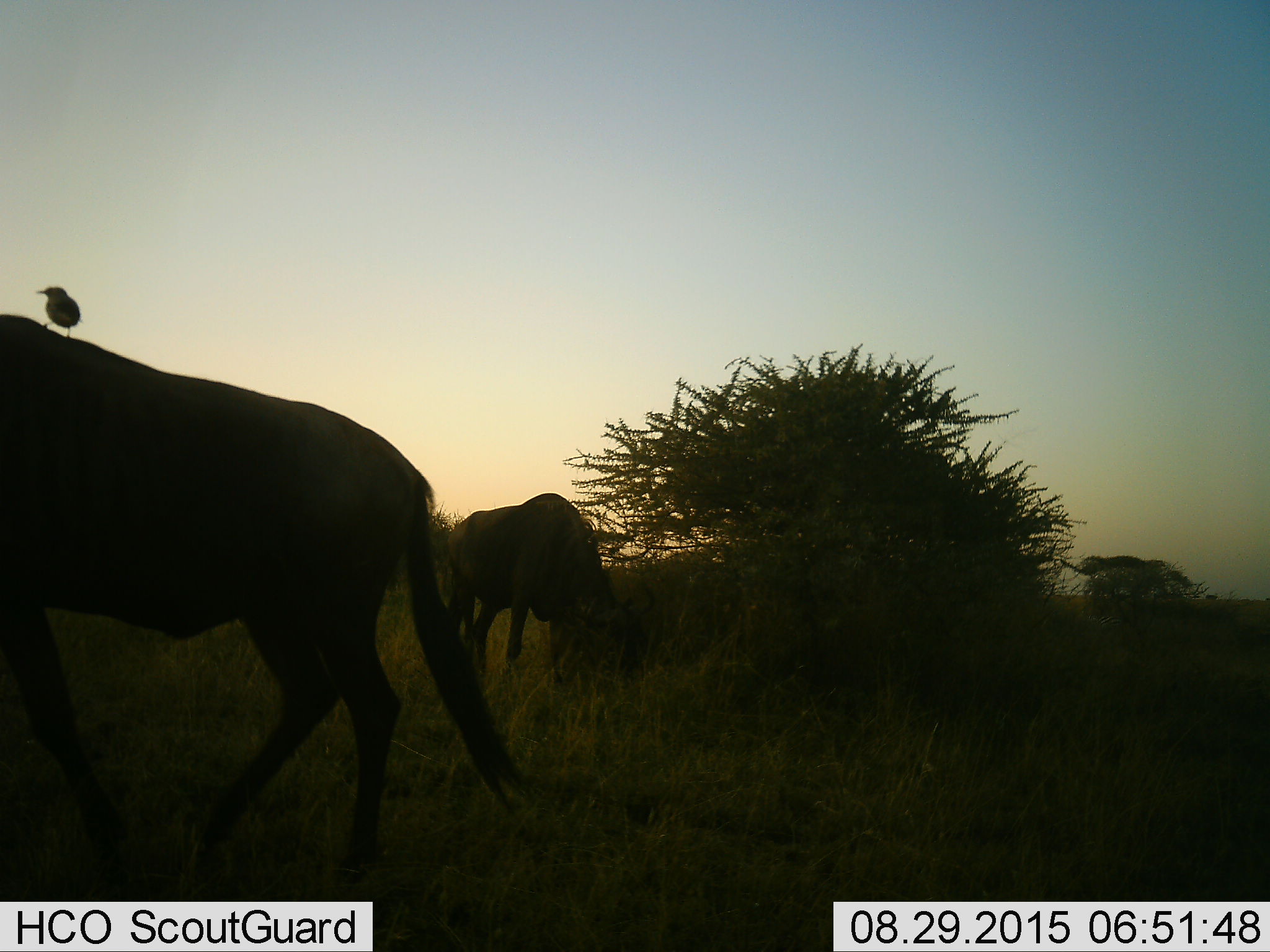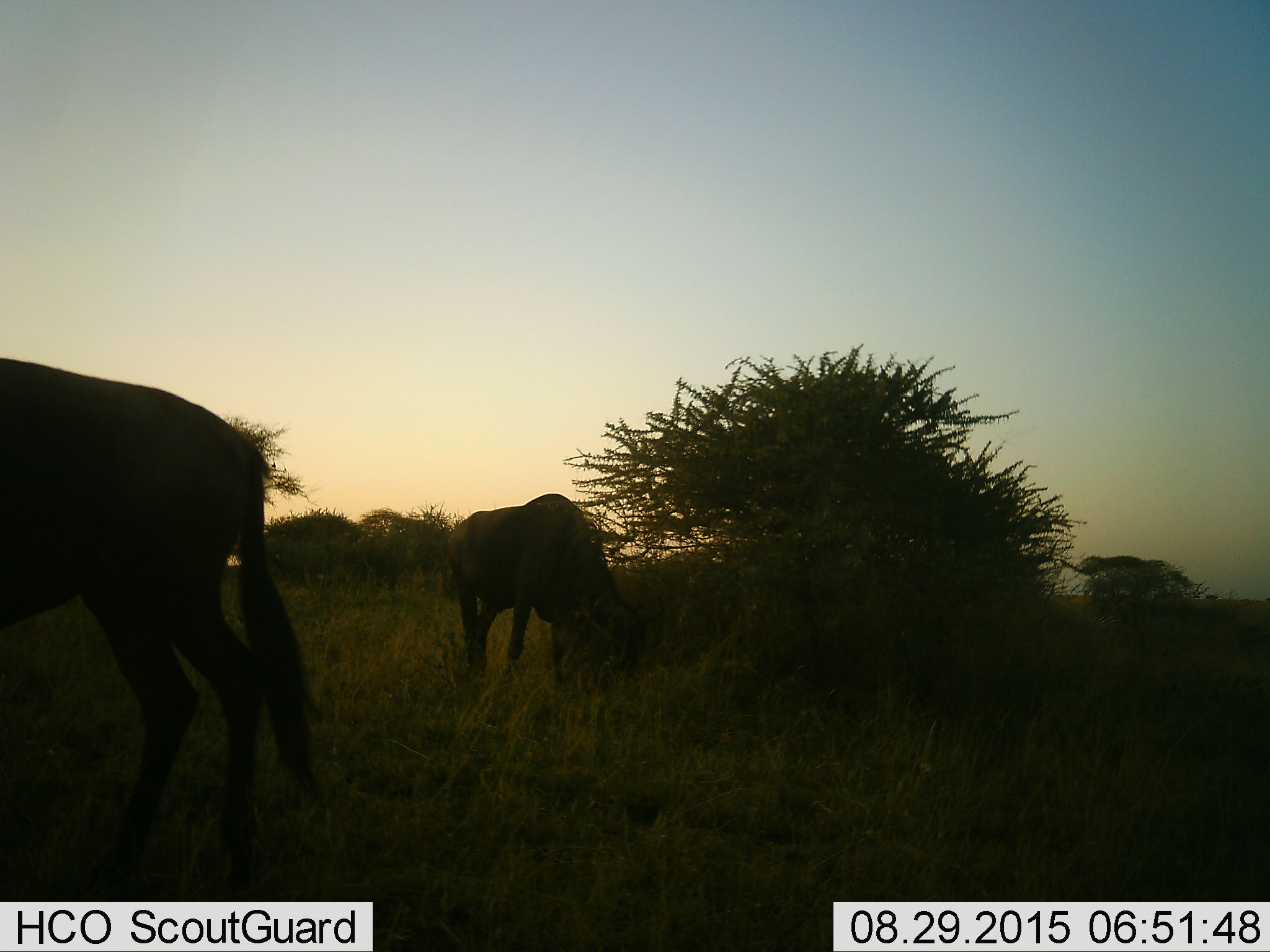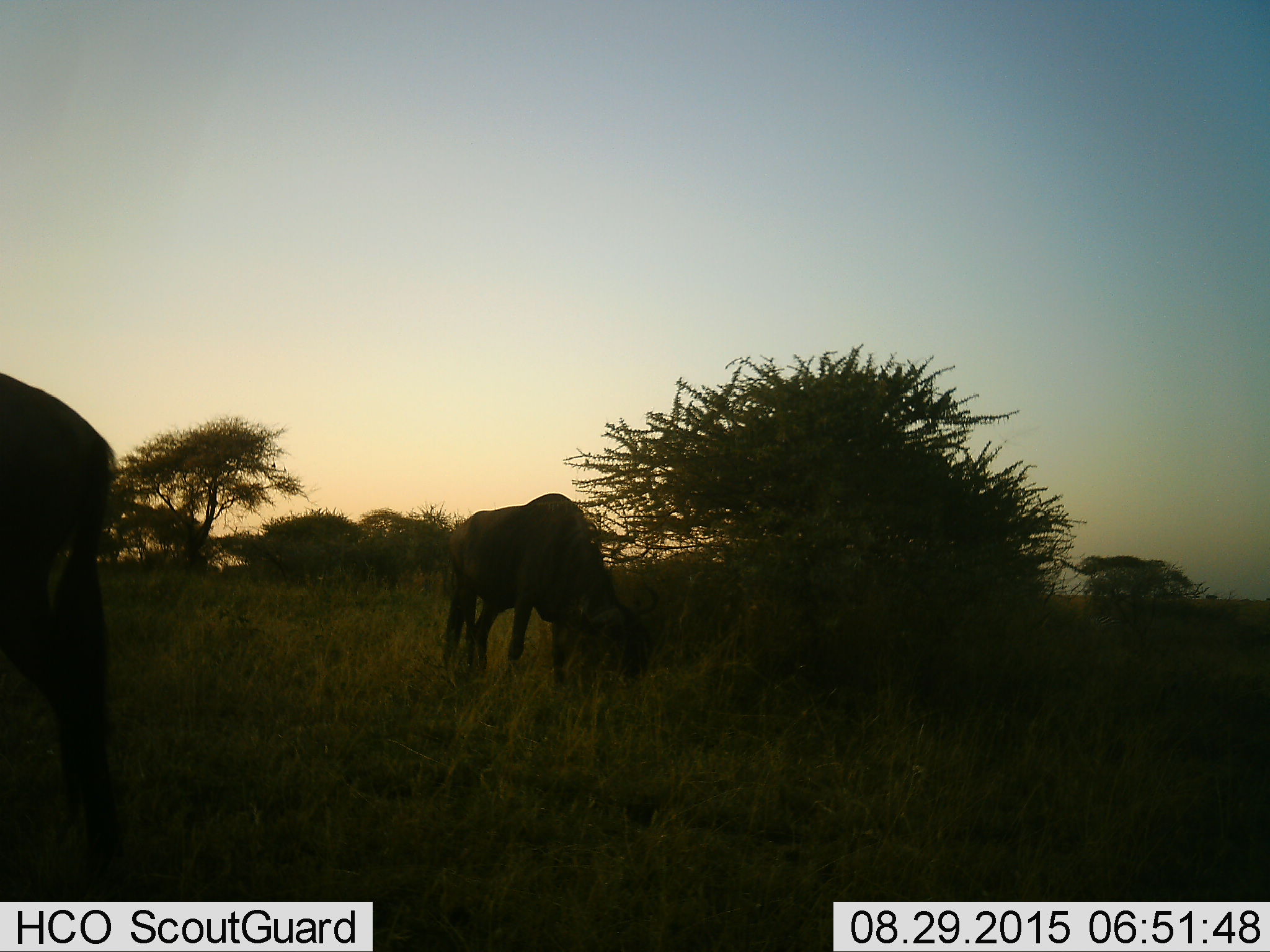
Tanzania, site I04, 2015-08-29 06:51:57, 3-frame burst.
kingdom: Animalia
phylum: Chordata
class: Aves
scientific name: Aves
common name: bird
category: otherbird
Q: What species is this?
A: Otherbird (bird) (Aves).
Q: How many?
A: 1.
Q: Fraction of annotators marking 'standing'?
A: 50%.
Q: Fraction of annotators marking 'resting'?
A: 67%.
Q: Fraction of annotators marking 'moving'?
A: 0%.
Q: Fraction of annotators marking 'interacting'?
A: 0%.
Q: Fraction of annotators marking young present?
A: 0%.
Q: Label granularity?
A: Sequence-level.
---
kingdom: Animalia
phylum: Chordata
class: Mammalia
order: Artiodactyla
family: Bovidae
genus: Connochaetes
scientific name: Connochaetes taurinus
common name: blue wildebeest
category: wildebeest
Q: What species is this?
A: Wildebeest (blue wildebeest) (Connochaetes taurinus).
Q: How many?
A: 2.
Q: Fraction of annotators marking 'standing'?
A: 20%.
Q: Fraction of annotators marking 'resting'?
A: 10%.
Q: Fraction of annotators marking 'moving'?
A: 80%.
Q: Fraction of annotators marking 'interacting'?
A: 0%.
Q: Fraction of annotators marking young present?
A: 0%.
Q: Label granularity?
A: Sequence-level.